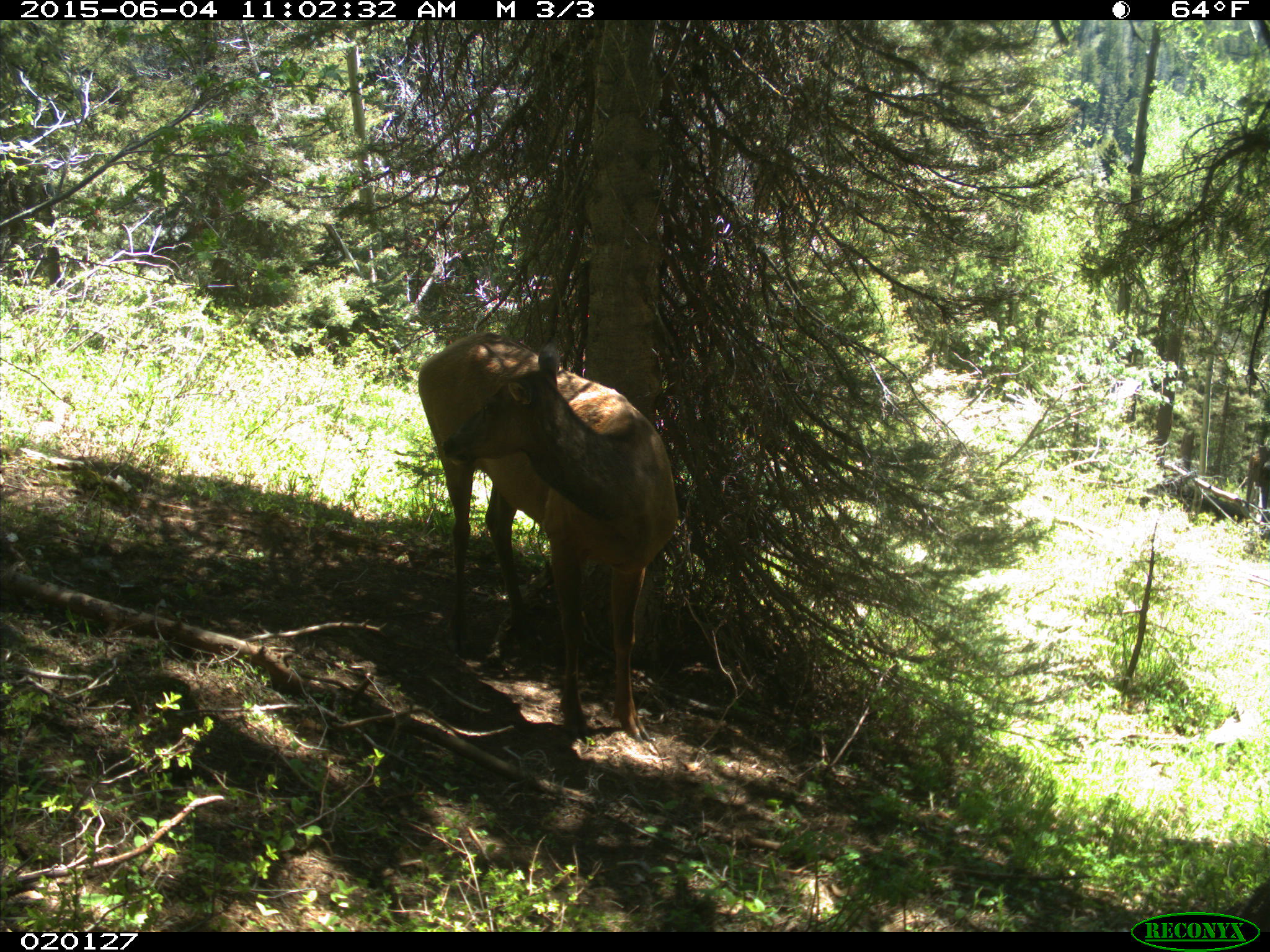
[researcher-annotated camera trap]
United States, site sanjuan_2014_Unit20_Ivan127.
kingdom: Animalia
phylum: Chordata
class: Mammalia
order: Artiodactyla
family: Cervidae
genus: Cervus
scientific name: Cervus elaphus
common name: red deer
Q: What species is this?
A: Cervus elaphus (red deer).